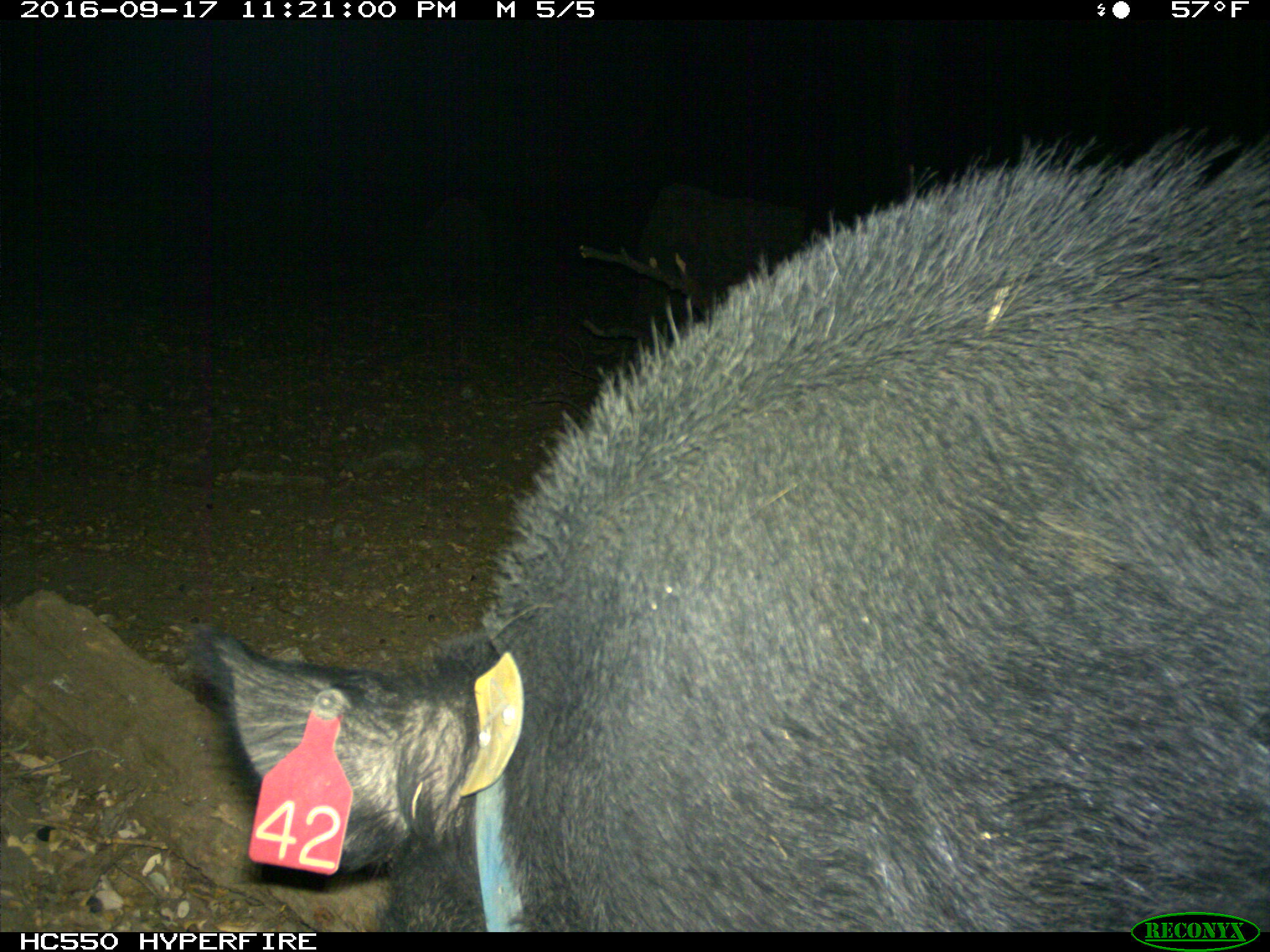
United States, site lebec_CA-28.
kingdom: Animalia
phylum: Chordata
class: Mammalia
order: Artiodactyla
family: Suidae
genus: Sus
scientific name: Sus scrofa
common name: wild boar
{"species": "Sus scrofa (wild boar)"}